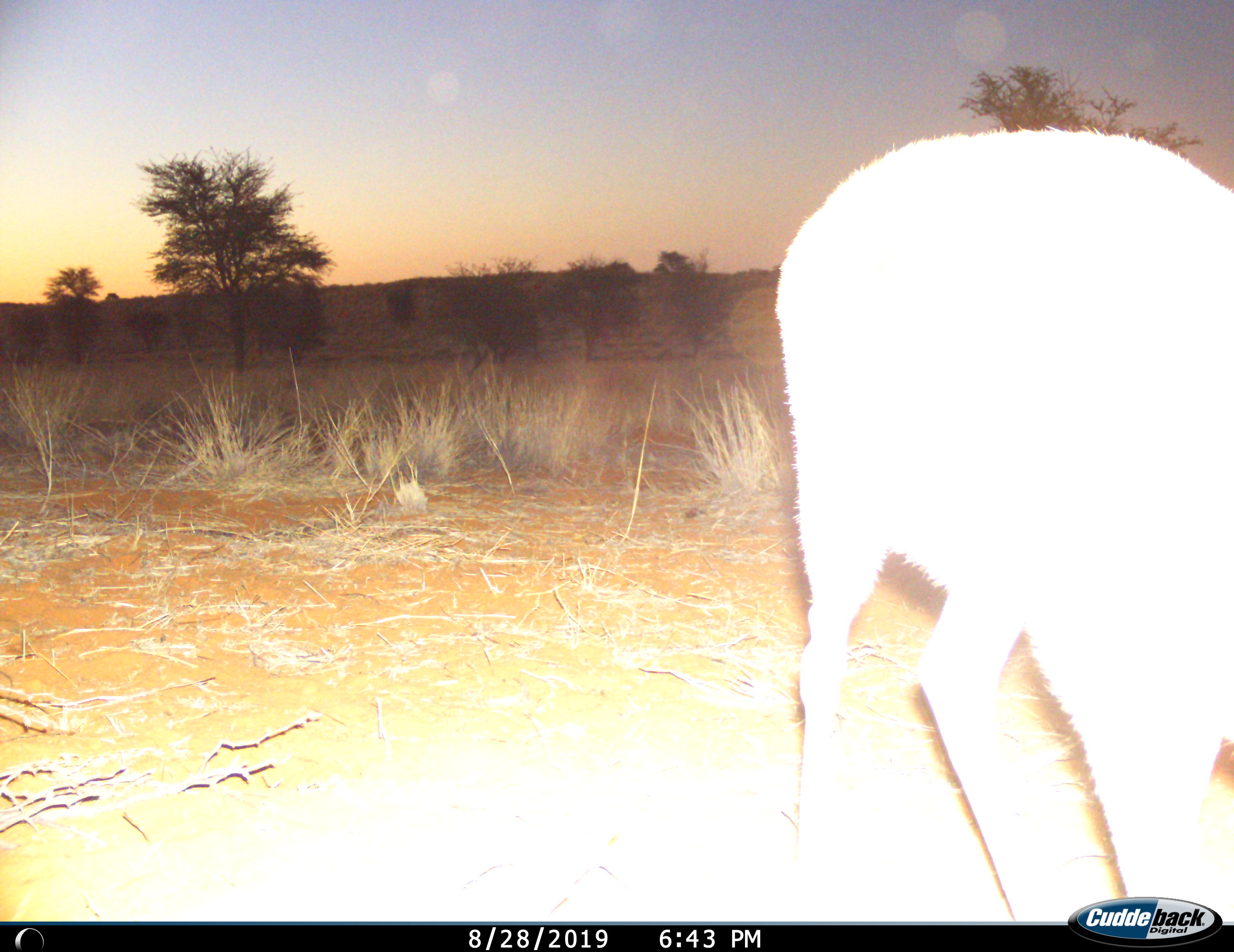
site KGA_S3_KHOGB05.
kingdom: Animalia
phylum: Chordata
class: Mammalia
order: Artiodactyla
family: Bovidae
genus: Raphicerus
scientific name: Raphicerus campestris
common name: steenbok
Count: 1.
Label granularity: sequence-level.